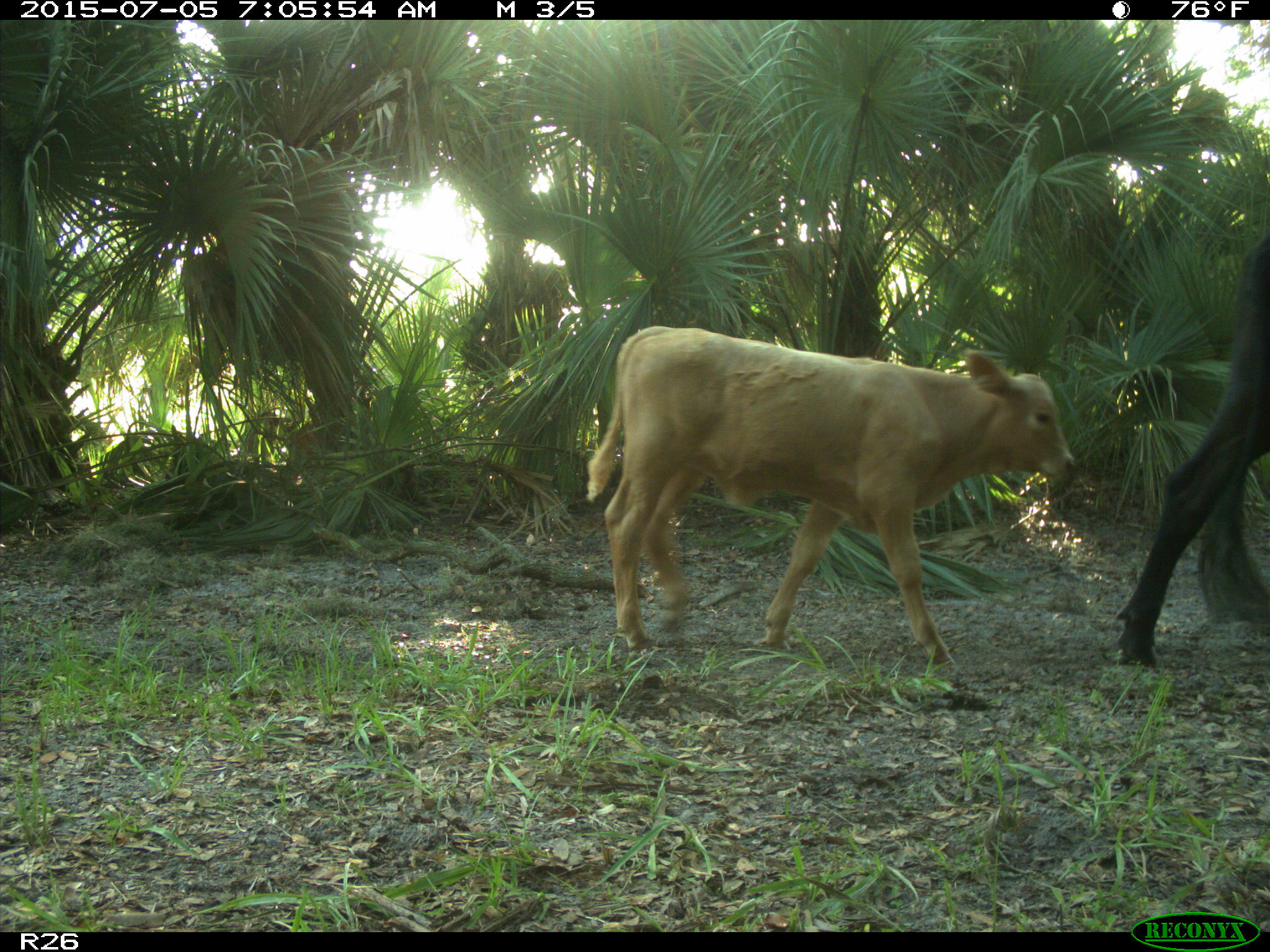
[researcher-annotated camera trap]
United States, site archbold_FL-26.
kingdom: Animalia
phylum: Chordata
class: Mammalia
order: Artiodactyla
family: Bovidae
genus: Bos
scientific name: Bos taurus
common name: domestic cow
Bos taurus (domestic cow).